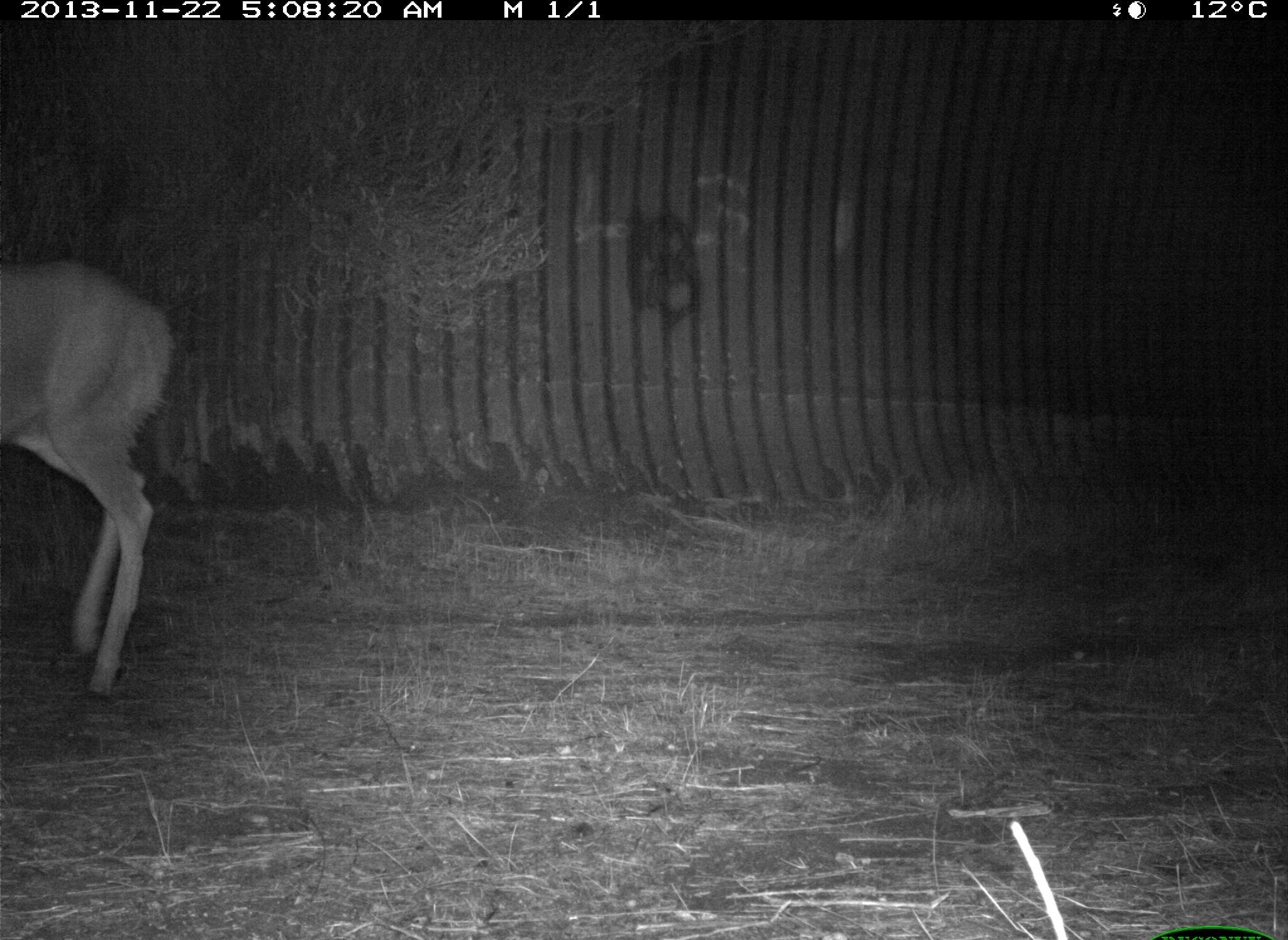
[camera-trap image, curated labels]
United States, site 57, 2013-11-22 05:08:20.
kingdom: Animalia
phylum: Chordata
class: Mammalia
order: Artiodactyla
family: Cervidae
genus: Odocoileus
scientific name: Odocoileus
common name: deer